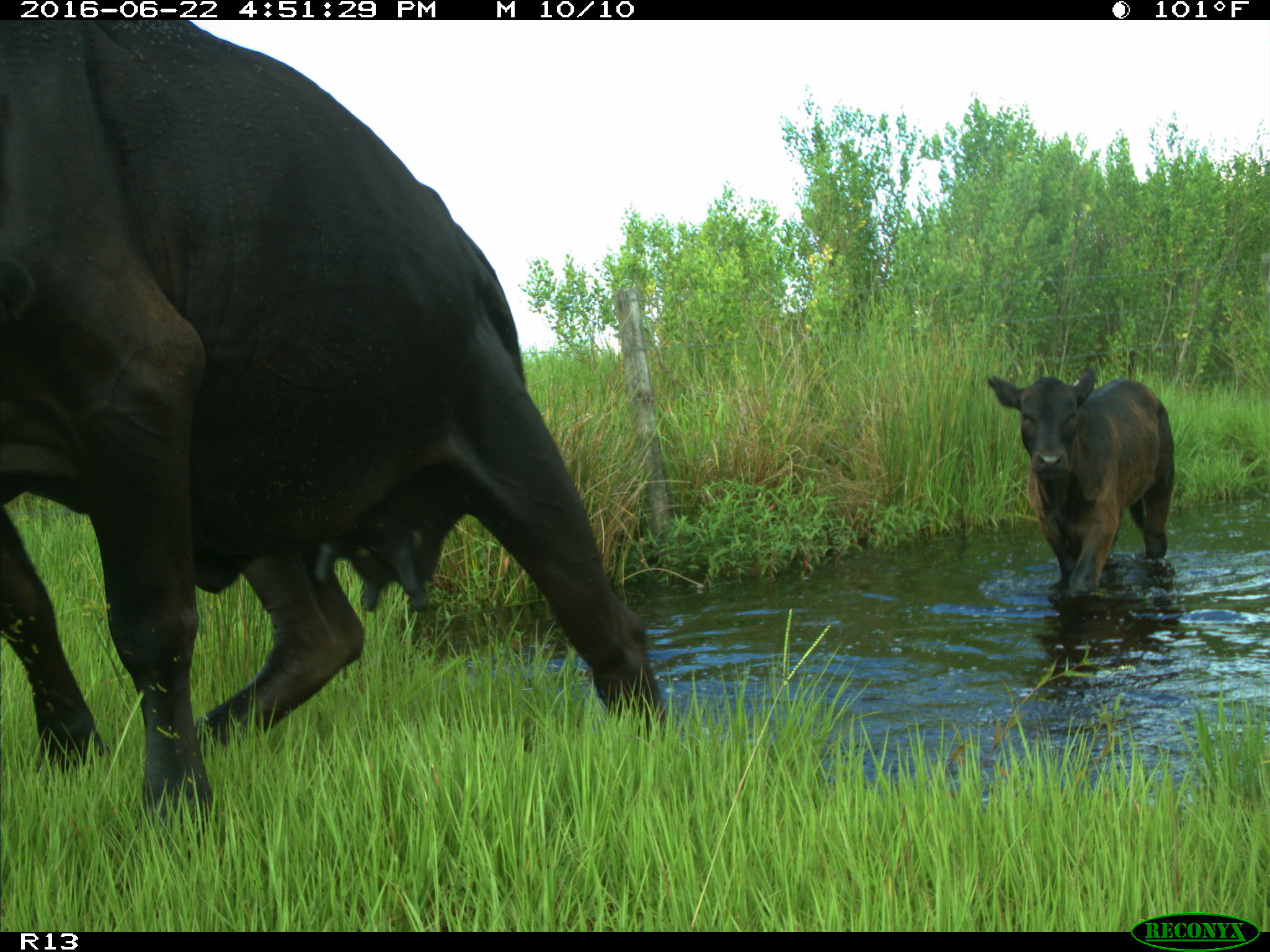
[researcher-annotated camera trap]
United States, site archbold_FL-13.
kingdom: Animalia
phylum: Chordata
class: Mammalia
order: Artiodactyla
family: Bovidae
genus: Bos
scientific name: Bos taurus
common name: domestic cow